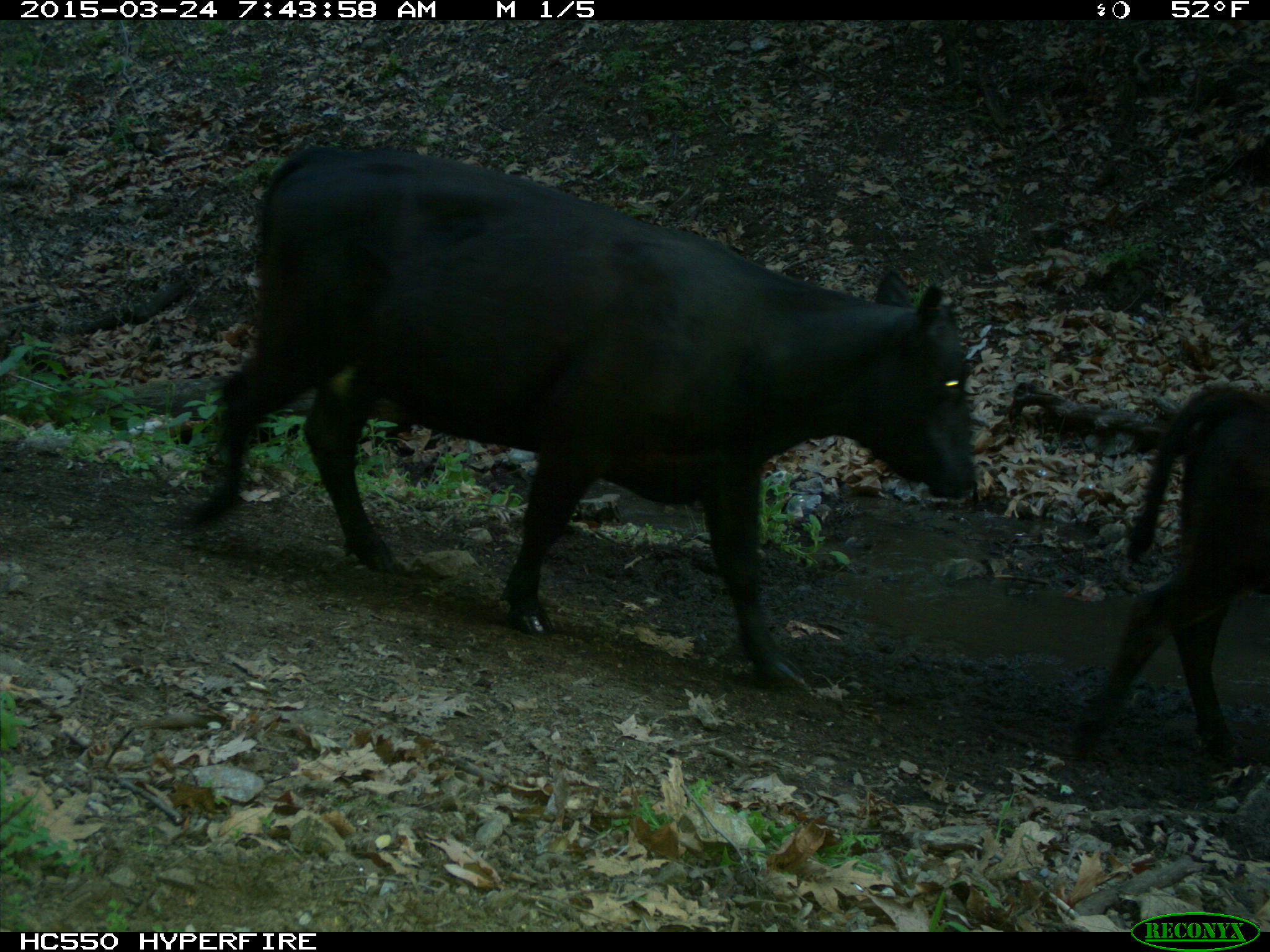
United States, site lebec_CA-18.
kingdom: Animalia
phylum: Chordata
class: Mammalia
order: Artiodactyla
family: Bovidae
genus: Bos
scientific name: Bos taurus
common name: domestic cow